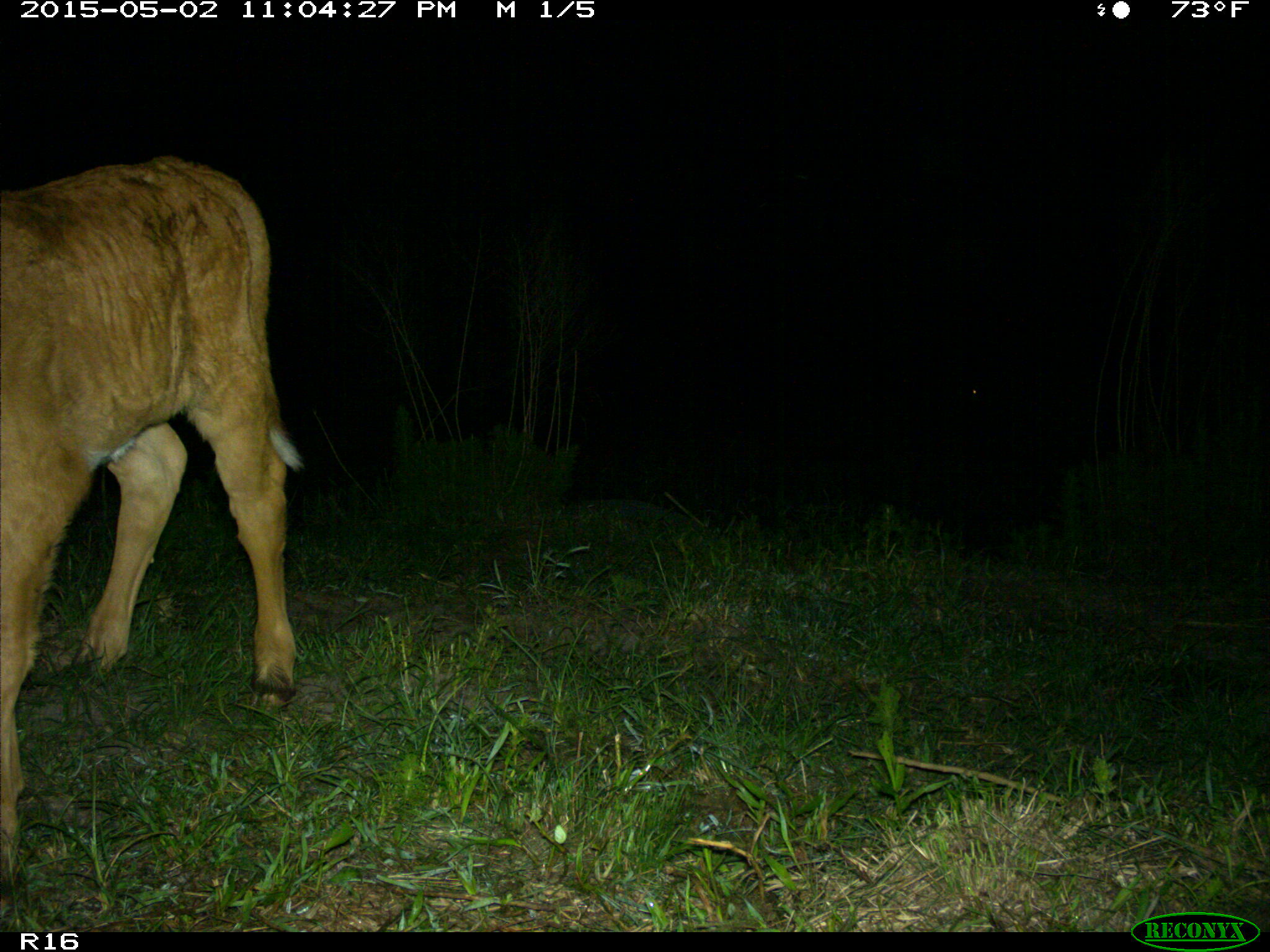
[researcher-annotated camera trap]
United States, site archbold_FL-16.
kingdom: Animalia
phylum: Chordata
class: Mammalia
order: Artiodactyla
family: Bovidae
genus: Bos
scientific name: Bos taurus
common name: domestic cow